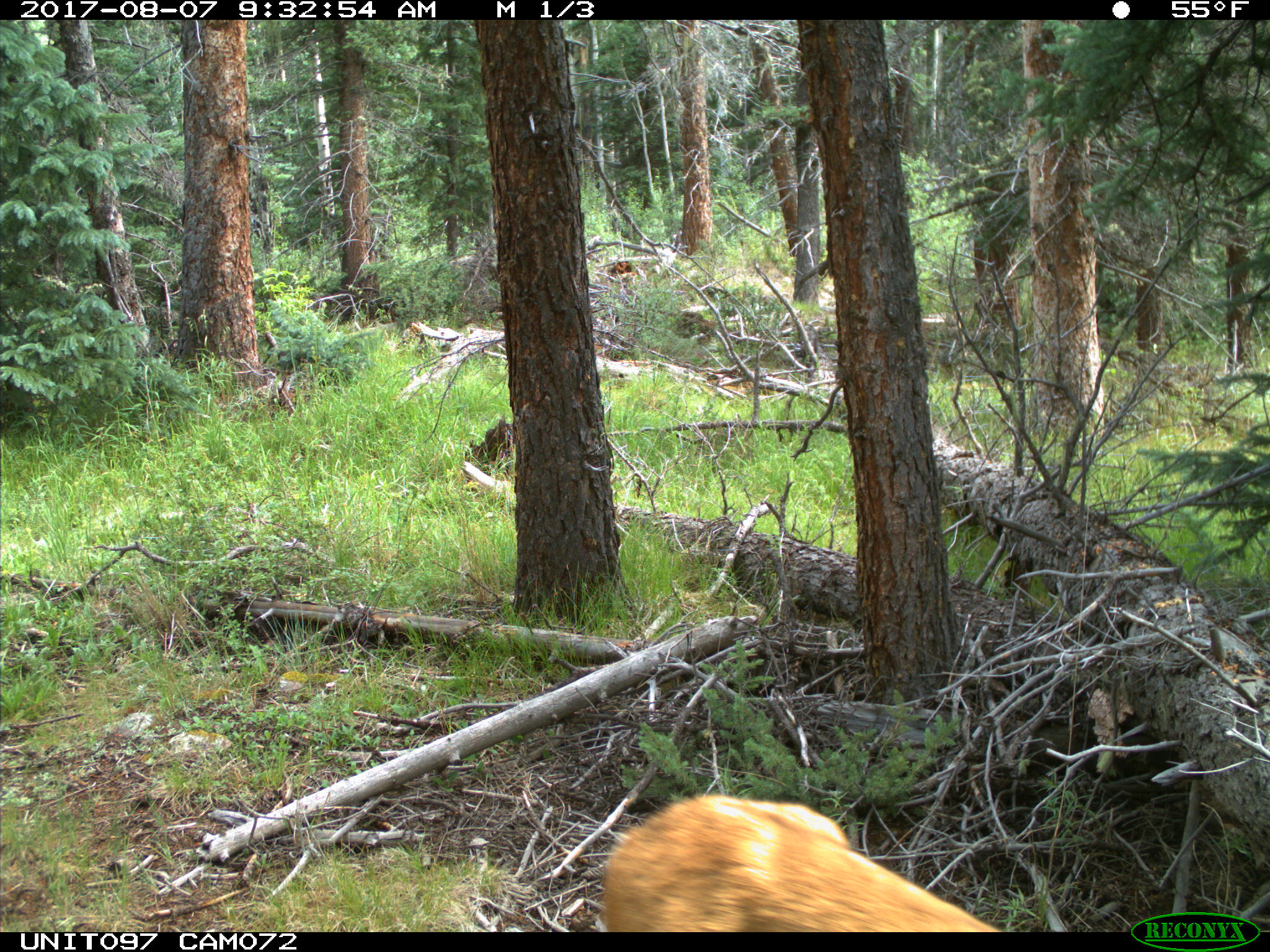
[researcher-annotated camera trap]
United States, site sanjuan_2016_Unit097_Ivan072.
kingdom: Animalia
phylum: Chordata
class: Mammalia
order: Artiodactyla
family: Cervidae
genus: Odocoileus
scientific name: Odocoileus hemionus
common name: mule deer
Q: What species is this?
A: Odocoileus hemionus (mule deer).